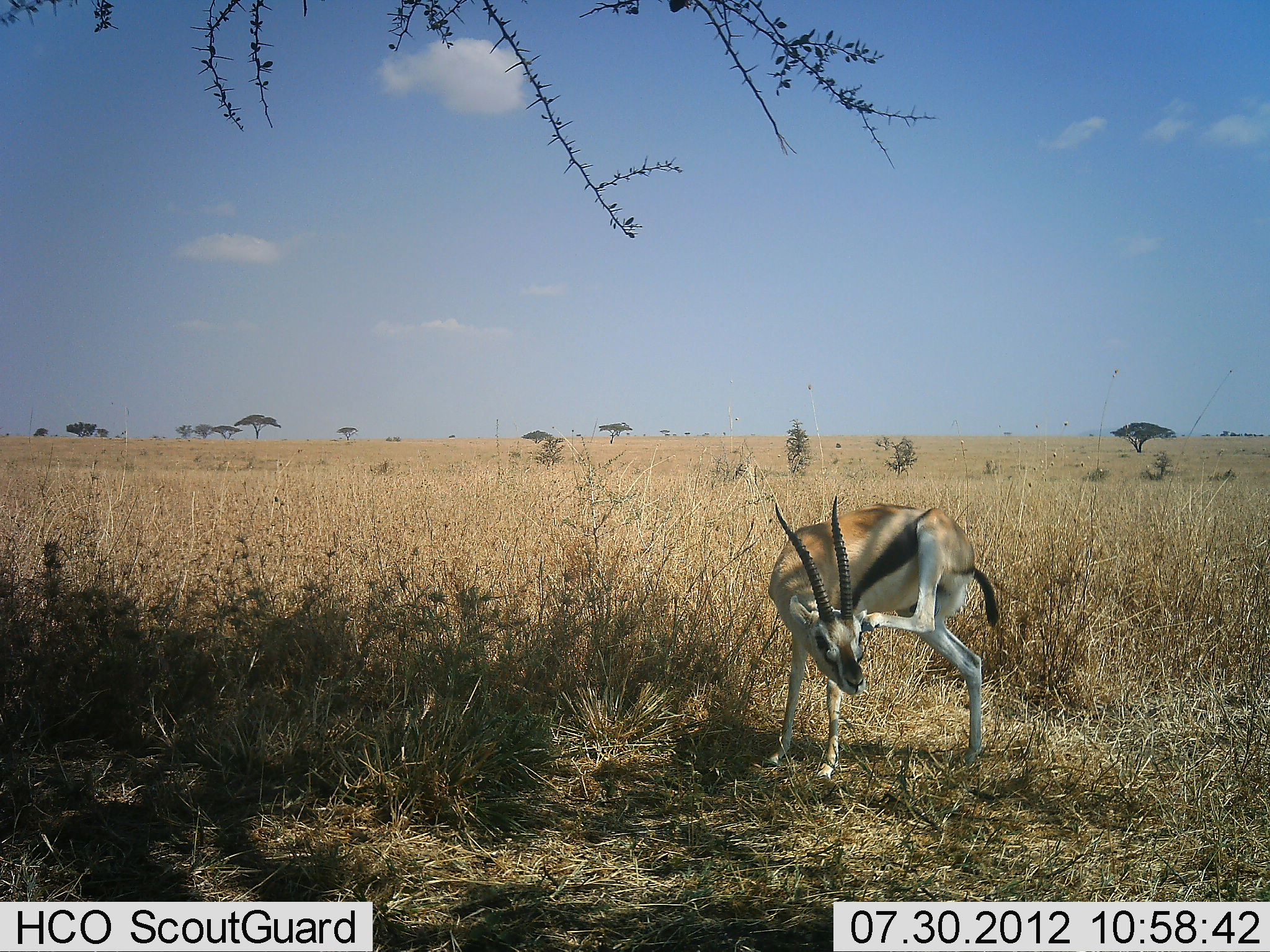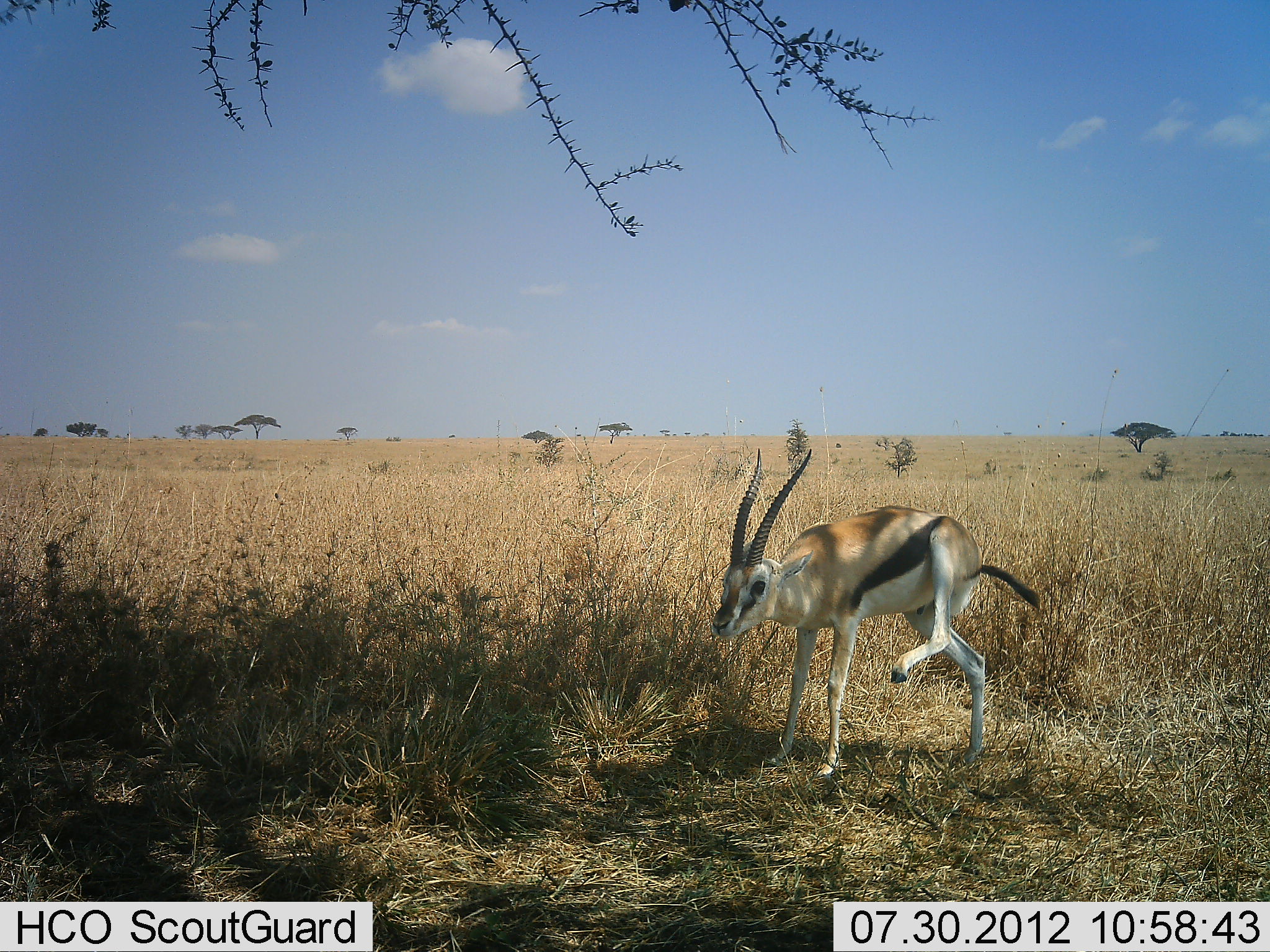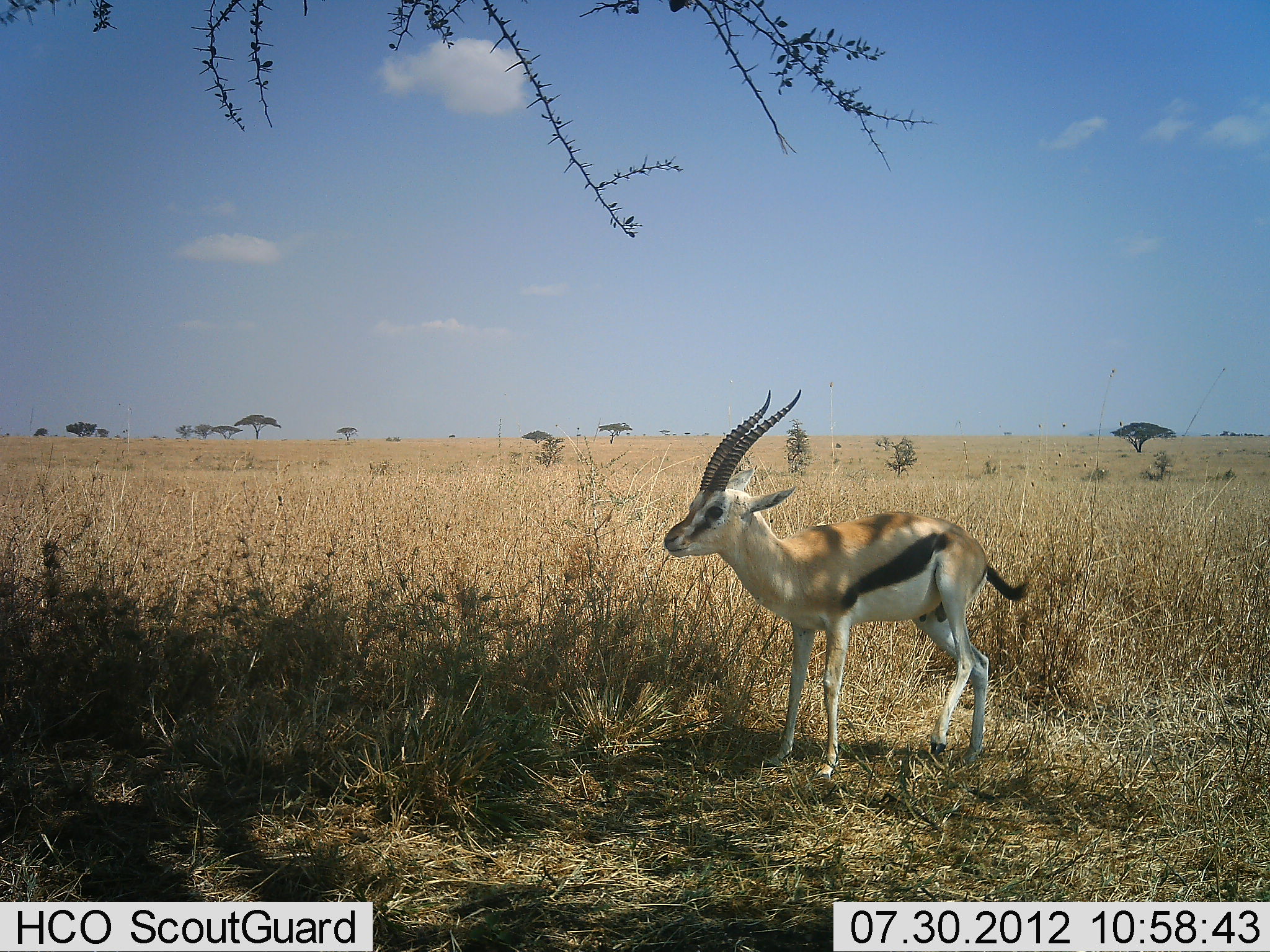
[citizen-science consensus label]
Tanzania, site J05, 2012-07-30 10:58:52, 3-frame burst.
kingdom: Animalia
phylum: Chordata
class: Mammalia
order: Artiodactyla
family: Bovidae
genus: Eudorcas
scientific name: Eudorcas thomsonii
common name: thomson's gazelle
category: gazellethomsons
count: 1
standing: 90%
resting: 10%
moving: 0%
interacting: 10%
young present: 0%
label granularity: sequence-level